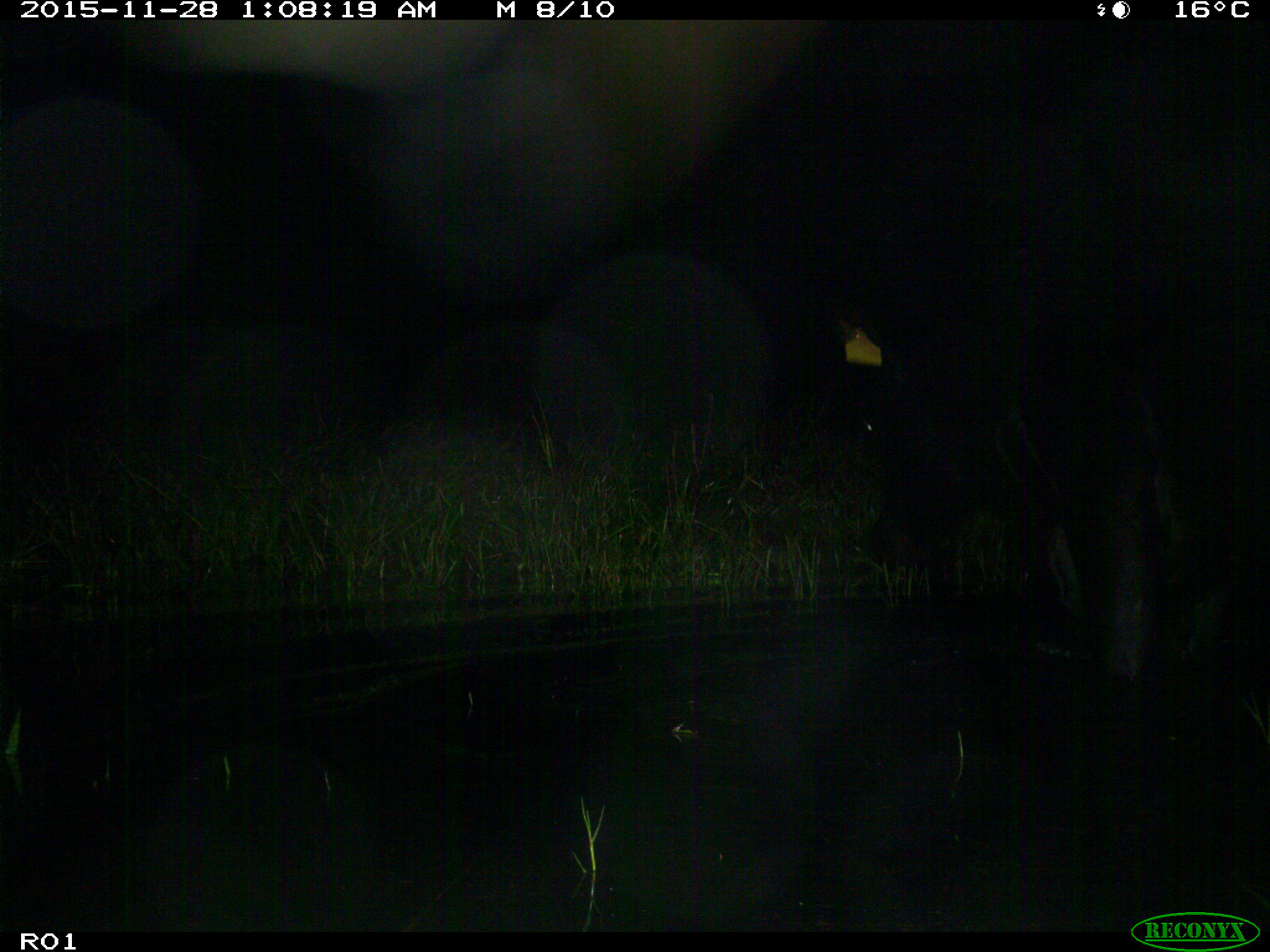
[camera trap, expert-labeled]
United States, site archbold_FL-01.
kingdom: Animalia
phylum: Chordata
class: Mammalia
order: Artiodactyla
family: Bovidae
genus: Bos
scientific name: Bos taurus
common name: domestic cow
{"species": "Bos taurus (domestic cow)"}